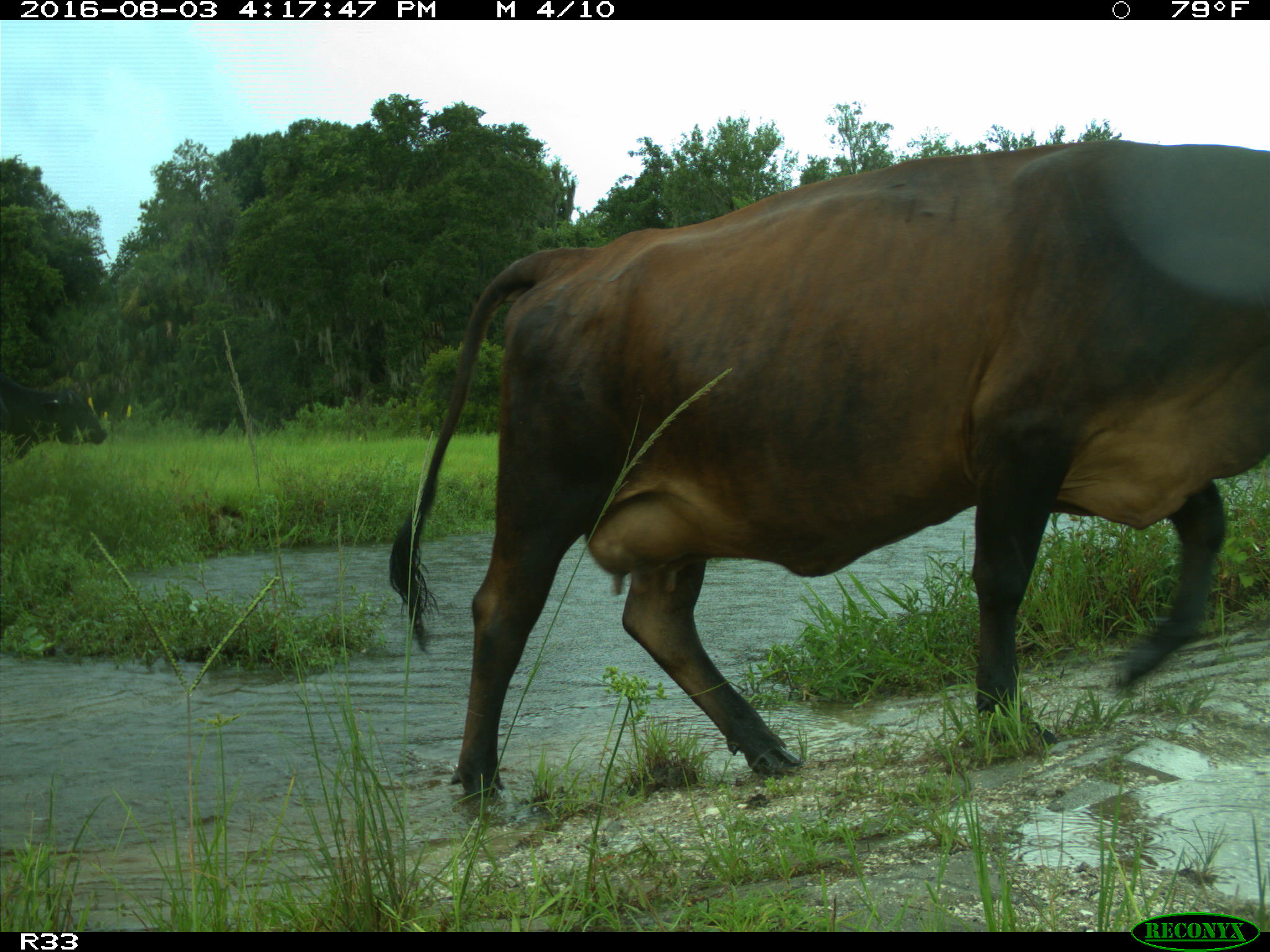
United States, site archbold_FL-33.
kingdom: Animalia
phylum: Chordata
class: Mammalia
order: Artiodactyla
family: Bovidae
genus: Bos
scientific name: Bos taurus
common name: domestic cow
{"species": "Bos taurus (domestic cow)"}